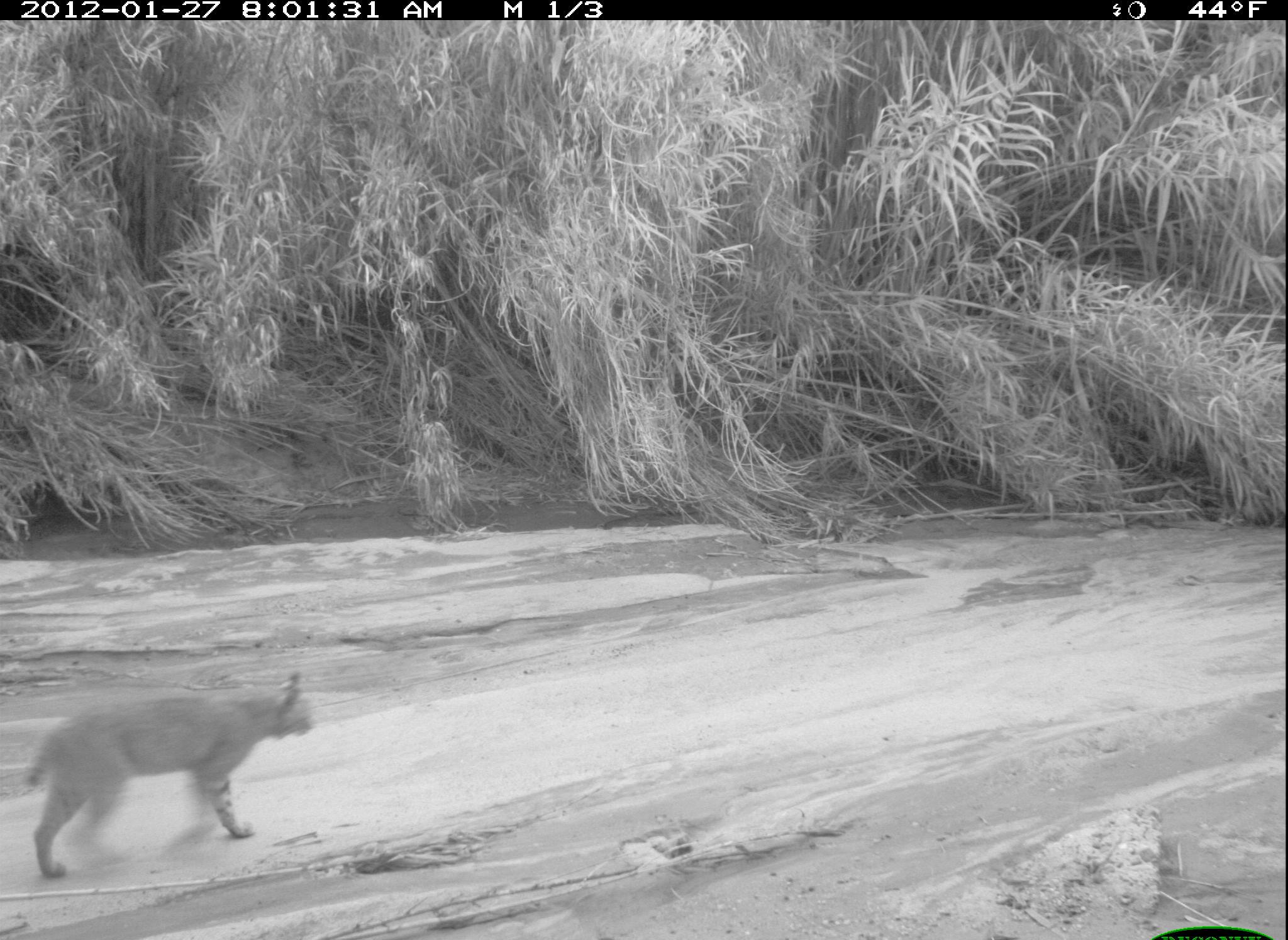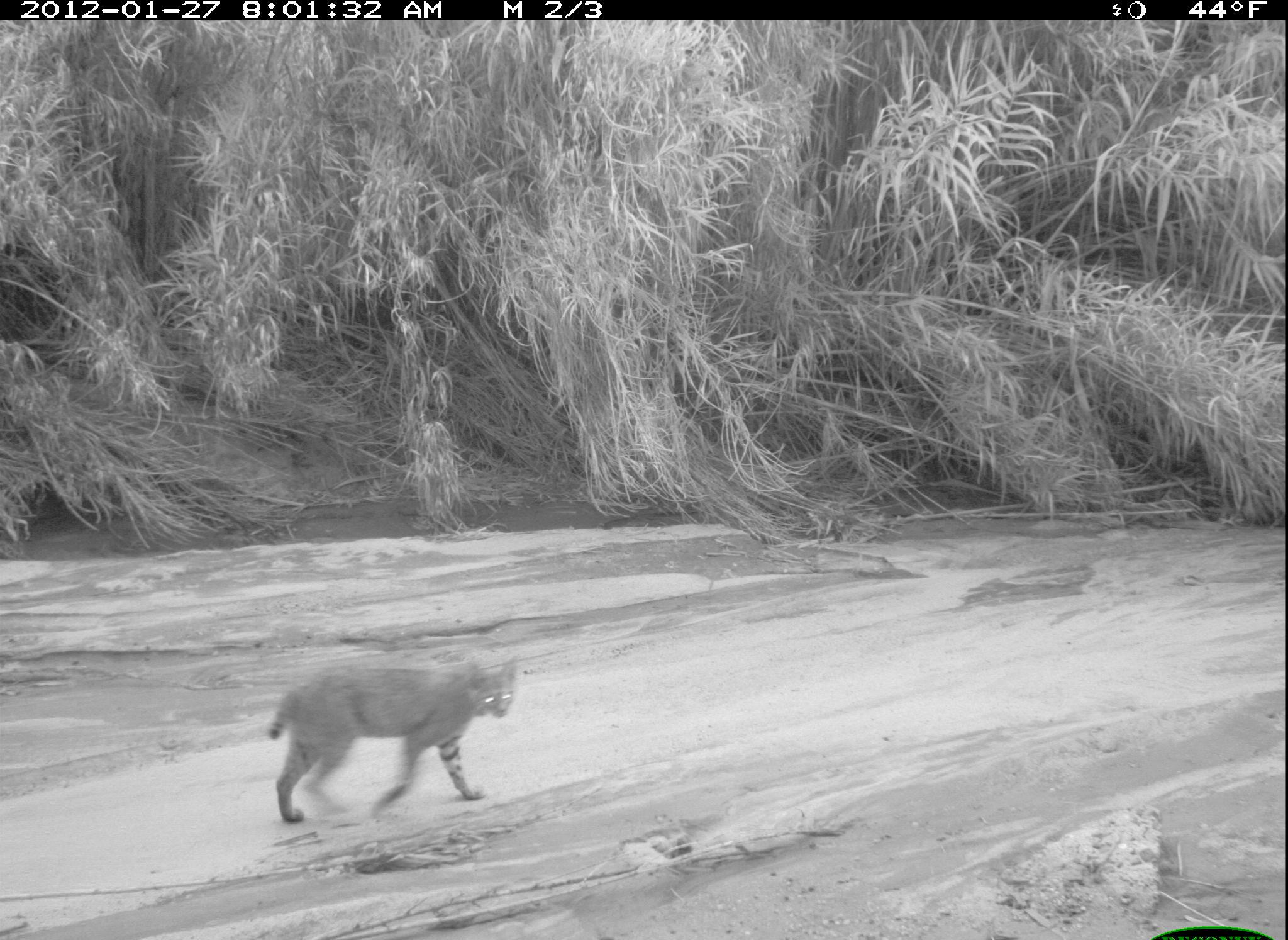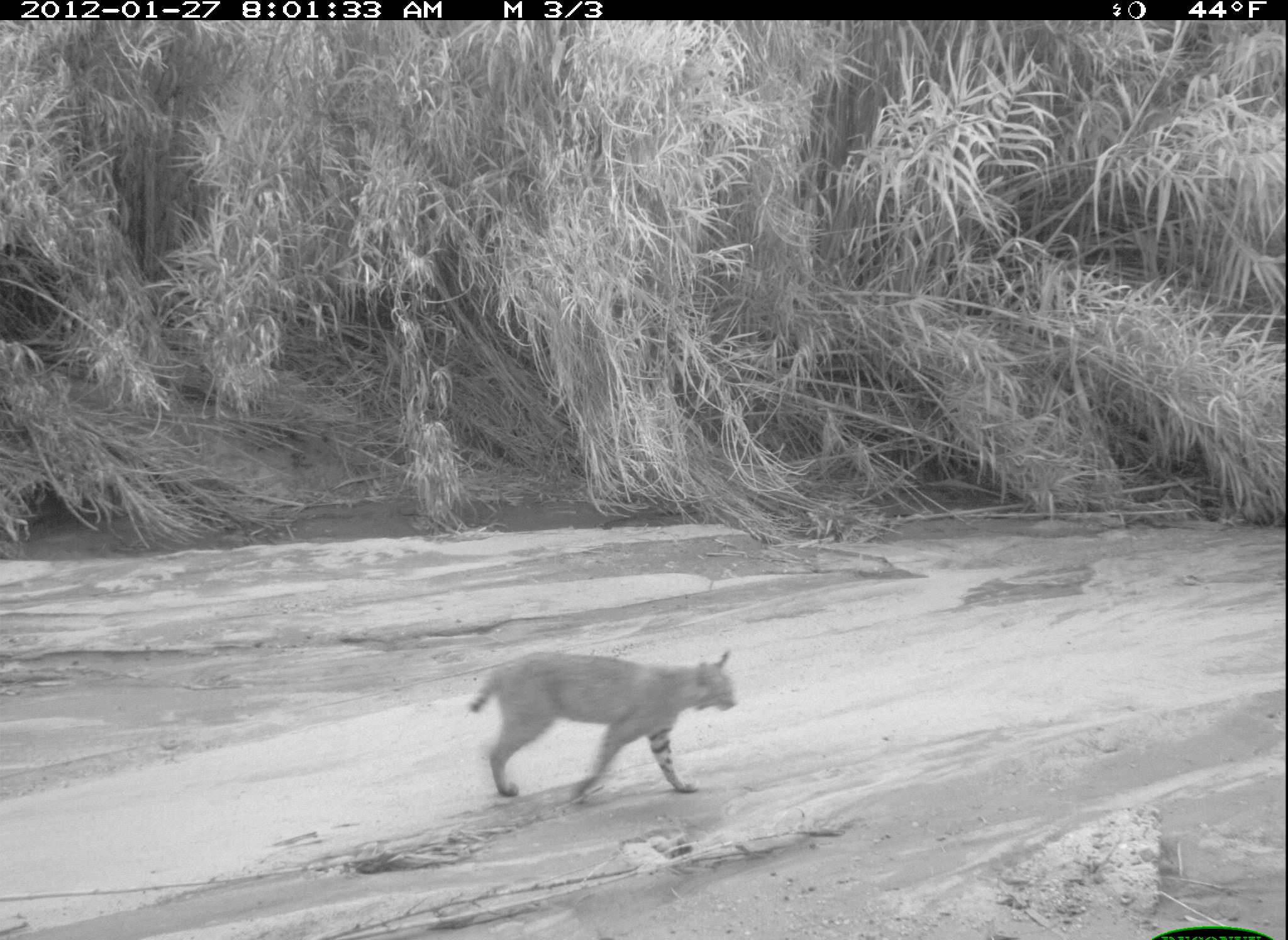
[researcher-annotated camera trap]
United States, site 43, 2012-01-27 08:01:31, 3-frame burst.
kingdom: Animalia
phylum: Chordata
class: Mammalia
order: Carnivora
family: Felidae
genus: Lynx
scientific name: Lynx rufus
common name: bobcat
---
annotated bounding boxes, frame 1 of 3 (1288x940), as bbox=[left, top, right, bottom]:
bobcat: bbox=[24, 667, 328, 879]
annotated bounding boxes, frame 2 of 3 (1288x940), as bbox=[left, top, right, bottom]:
bobcat: bbox=[264, 662, 520, 826]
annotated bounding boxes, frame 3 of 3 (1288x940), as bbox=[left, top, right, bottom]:
bobcat: bbox=[469, 635, 742, 830]